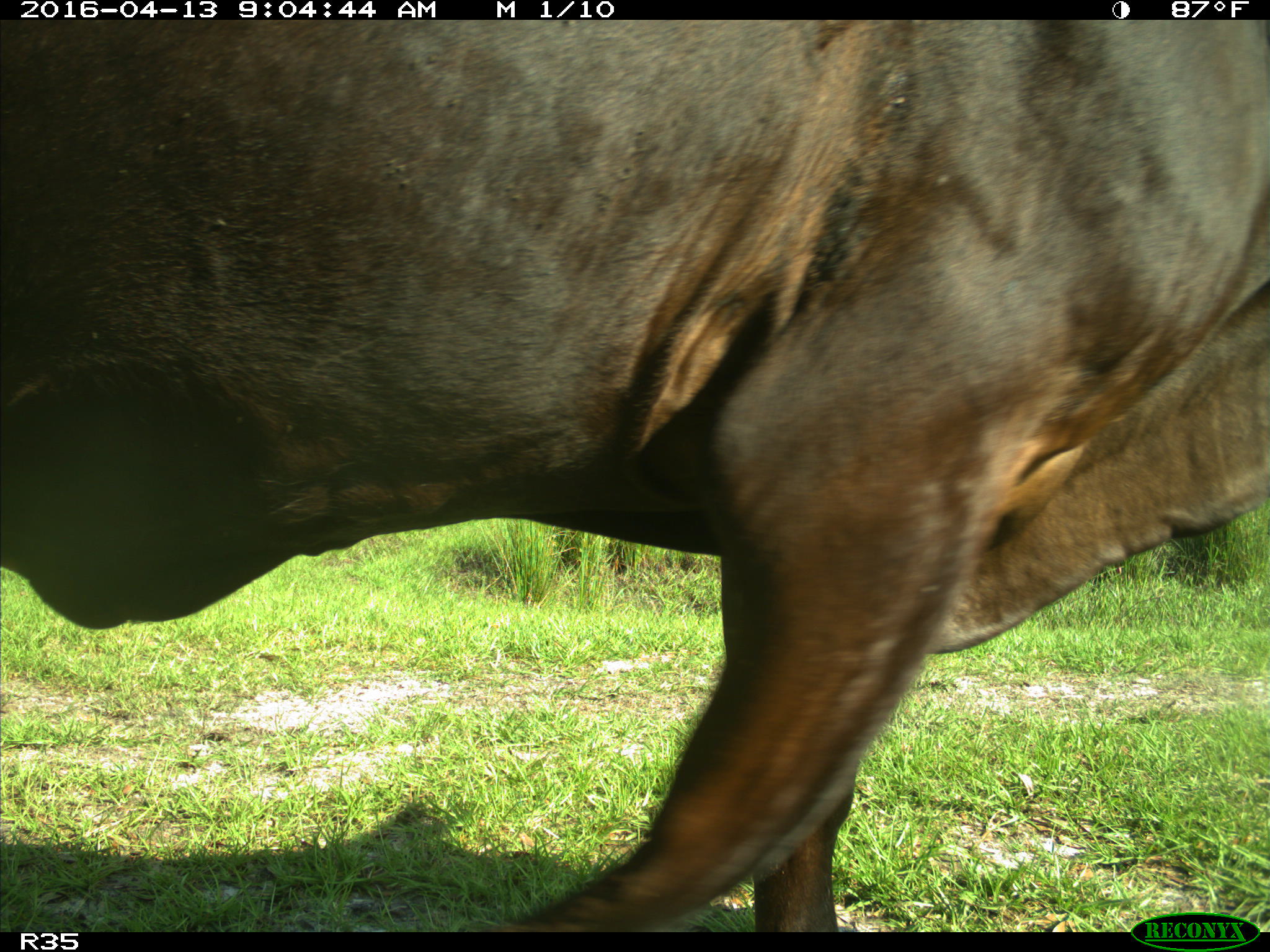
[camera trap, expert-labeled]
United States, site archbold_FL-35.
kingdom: Animalia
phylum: Chordata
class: Mammalia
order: Artiodactyla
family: Bovidae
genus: Bos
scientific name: Bos taurus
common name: domestic cow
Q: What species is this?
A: Bos taurus (domestic cow).